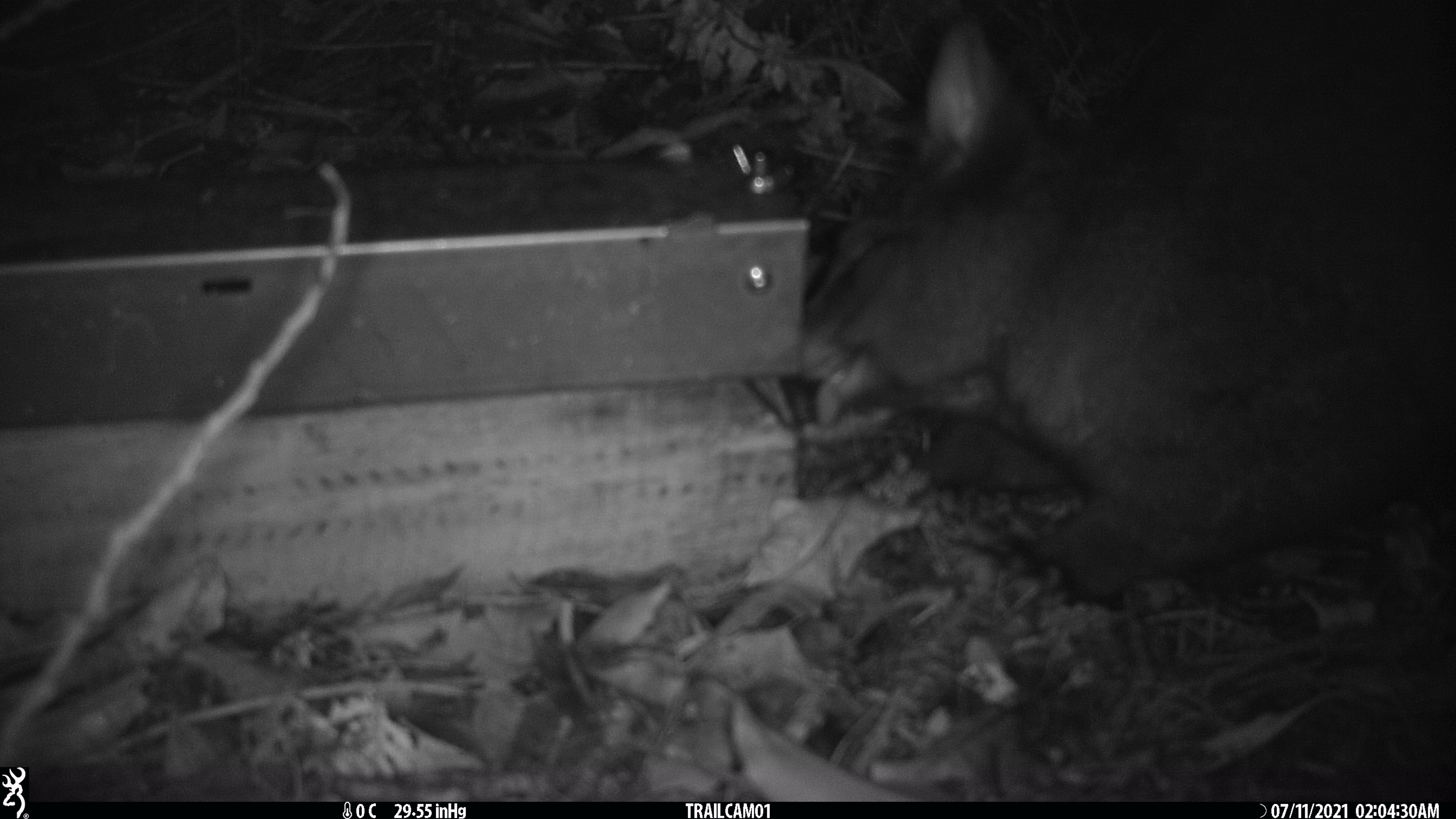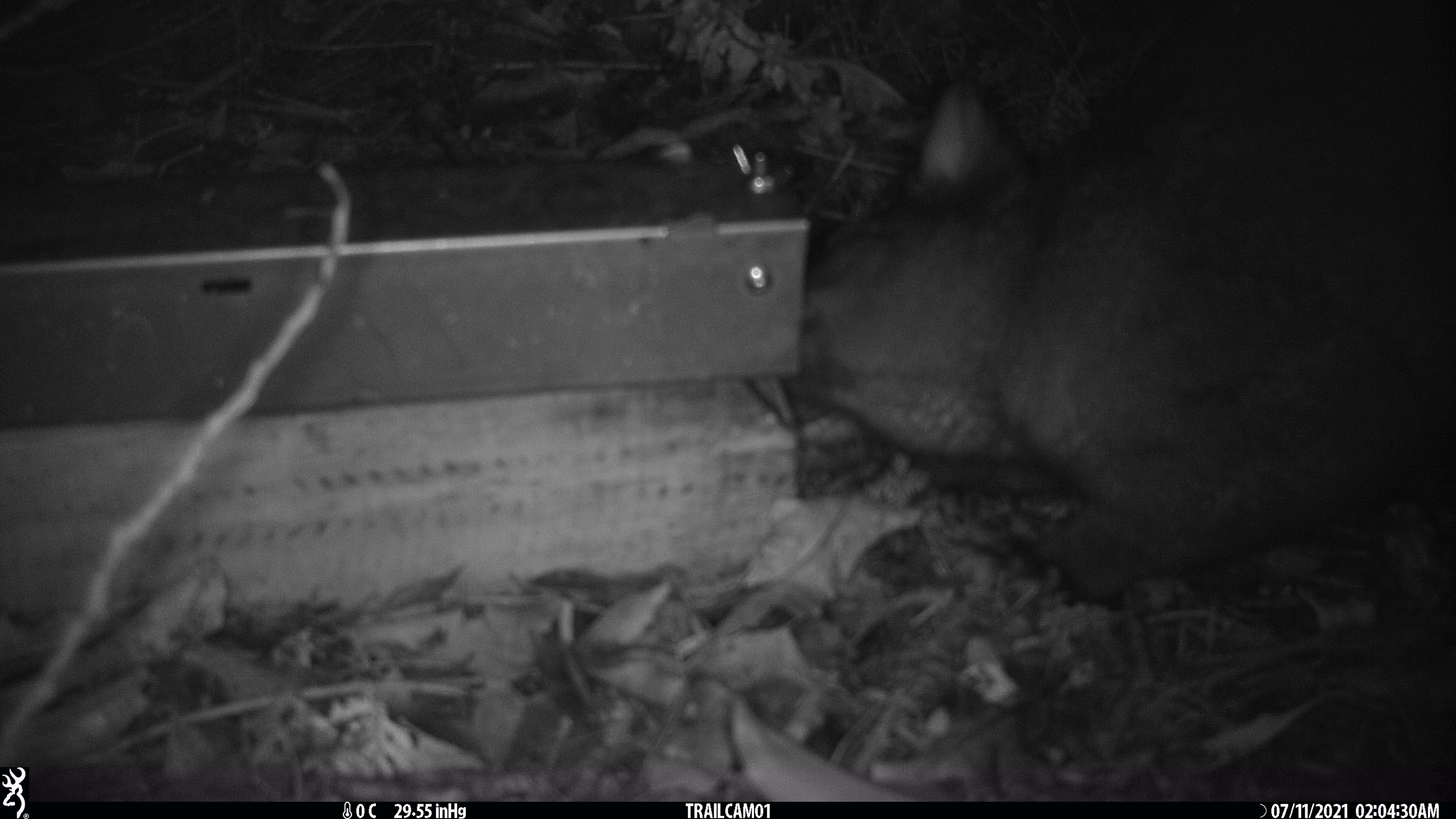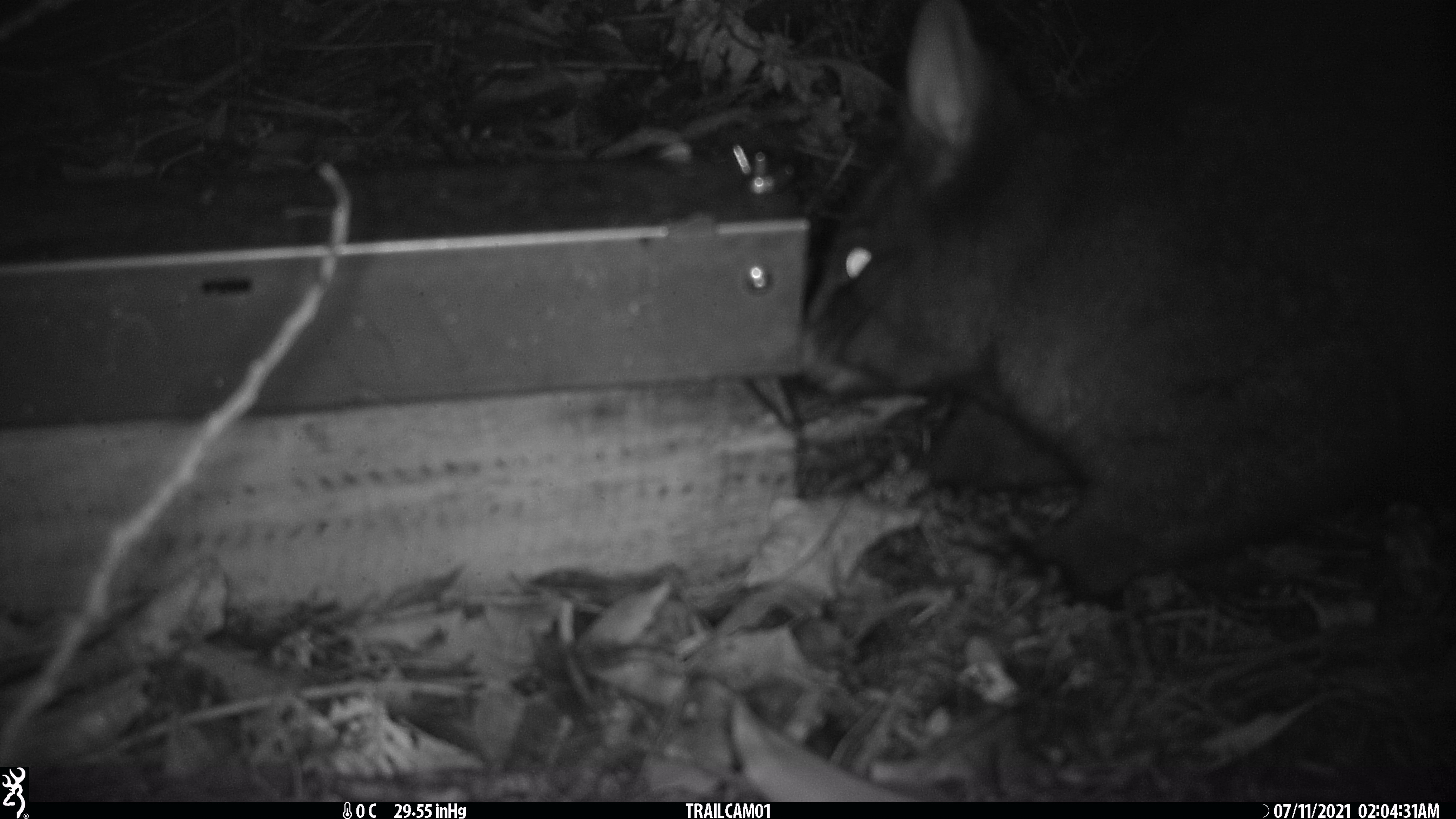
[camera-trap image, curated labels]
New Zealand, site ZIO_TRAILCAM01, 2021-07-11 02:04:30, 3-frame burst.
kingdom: Animalia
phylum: Chordata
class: Mammalia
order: Diprotodontia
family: Phalangeridae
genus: Trichosurus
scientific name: Trichosurus vulpecula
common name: common brushtail possum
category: possum